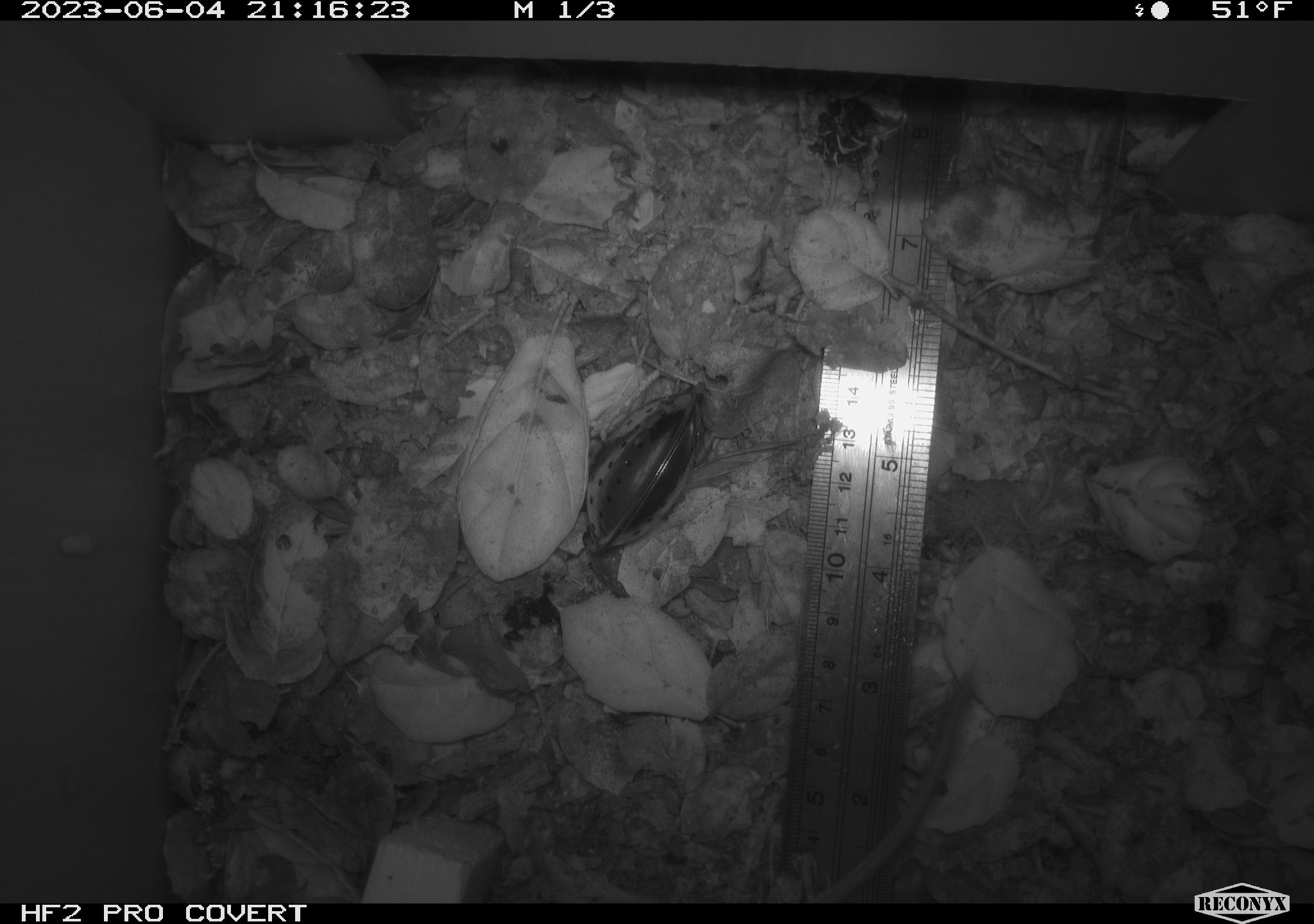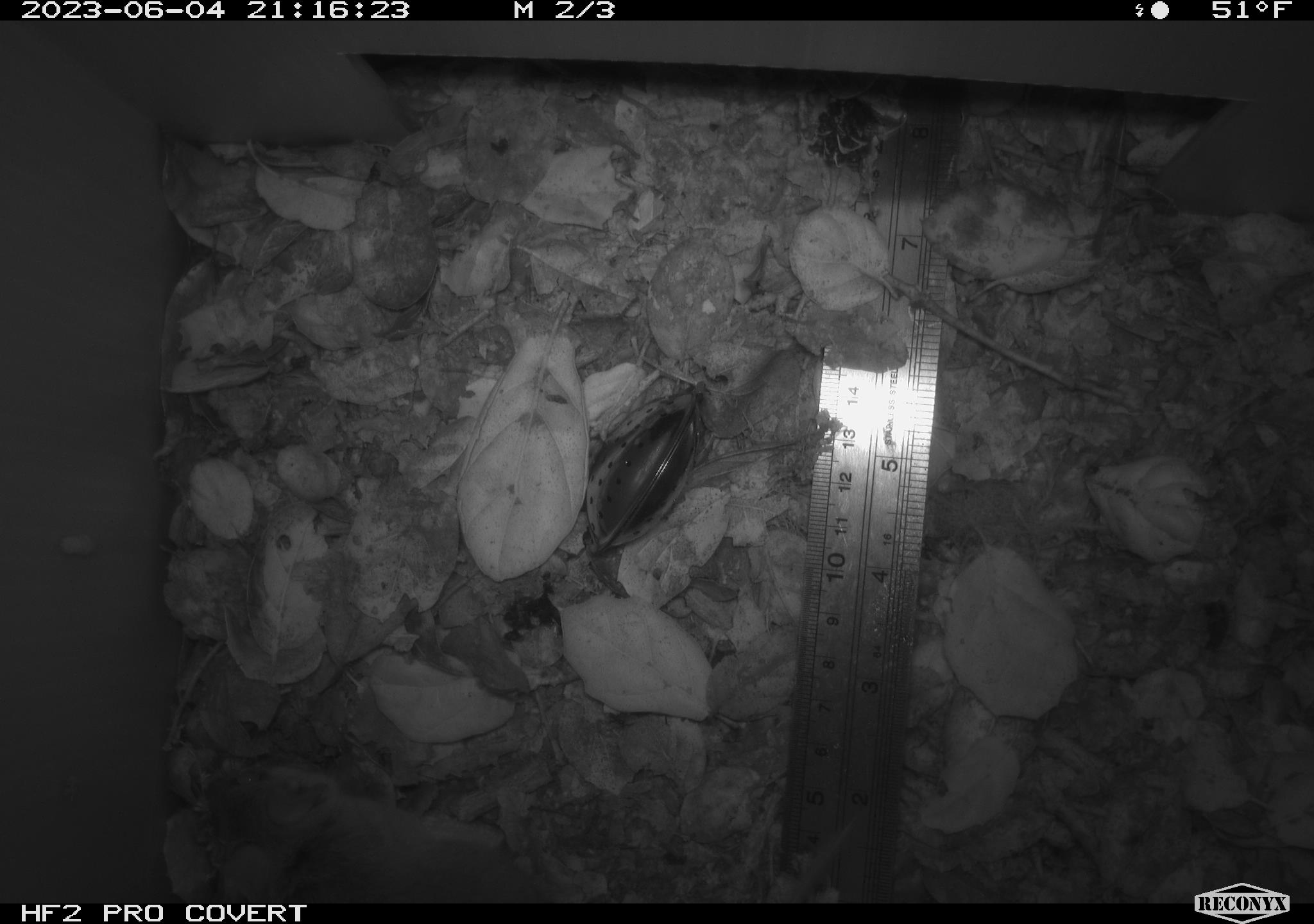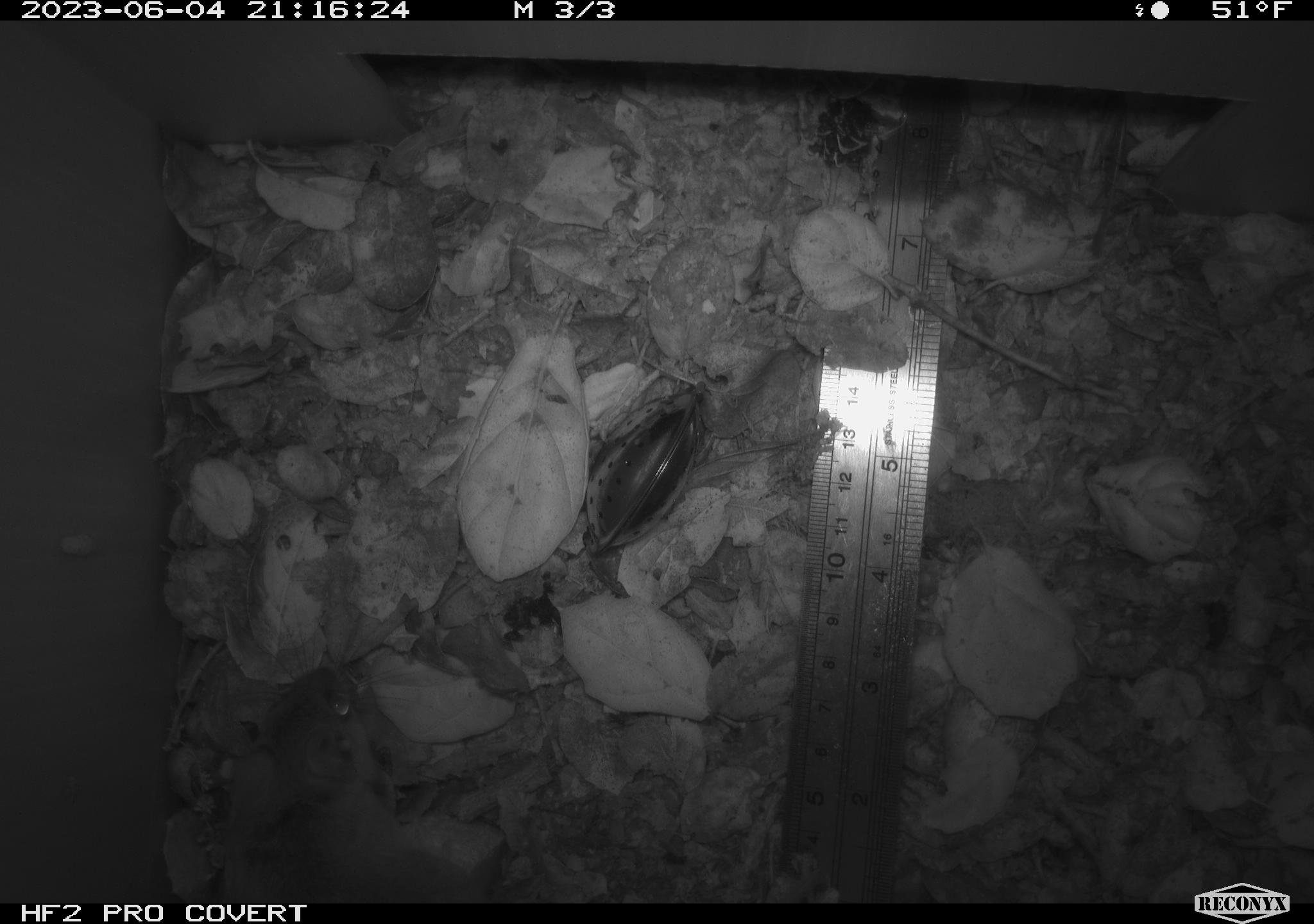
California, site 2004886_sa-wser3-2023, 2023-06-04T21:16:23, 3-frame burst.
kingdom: Animalia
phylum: Chordata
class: Mammalia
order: Rodentia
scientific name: Rodentia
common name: mouse species